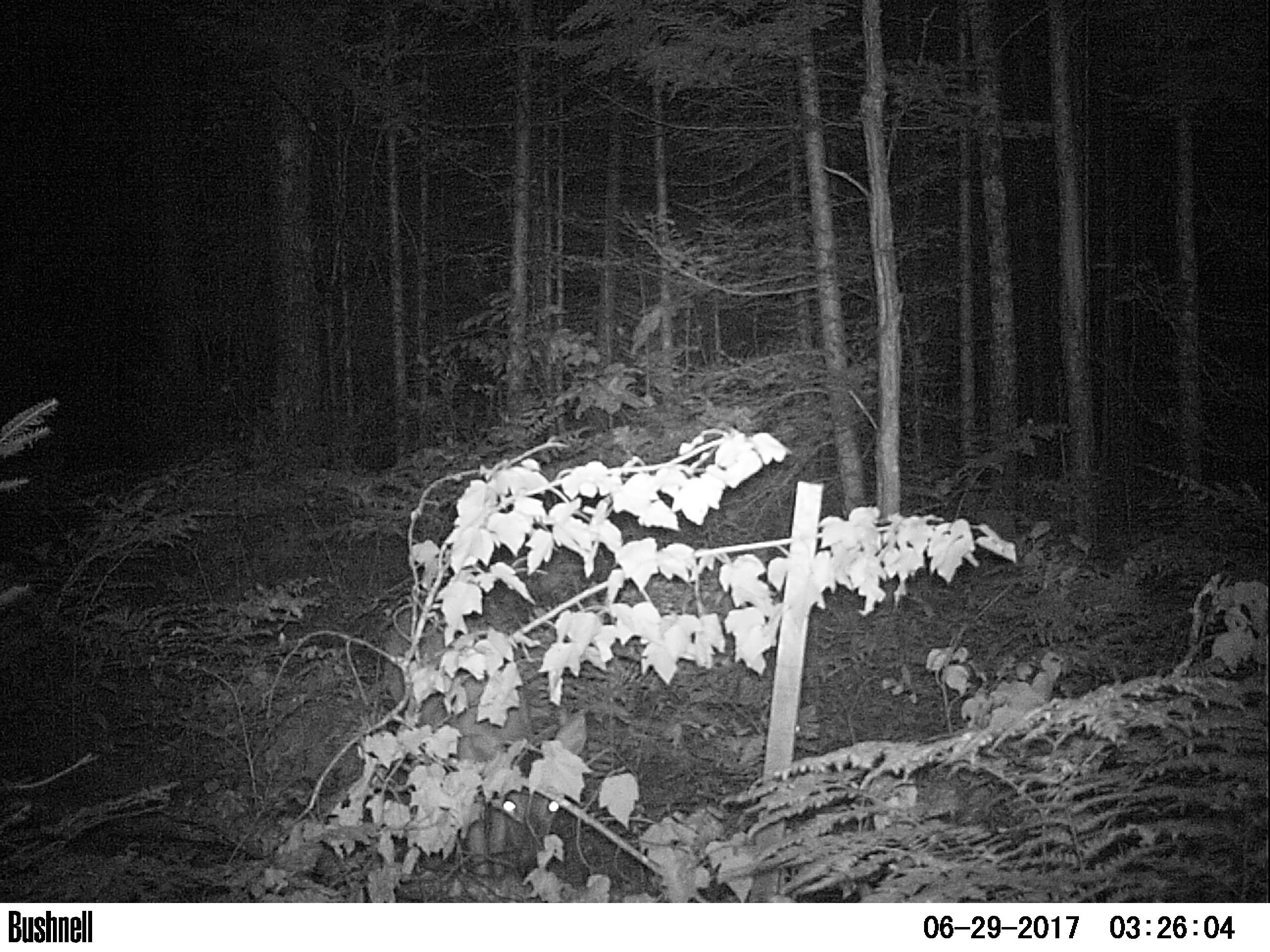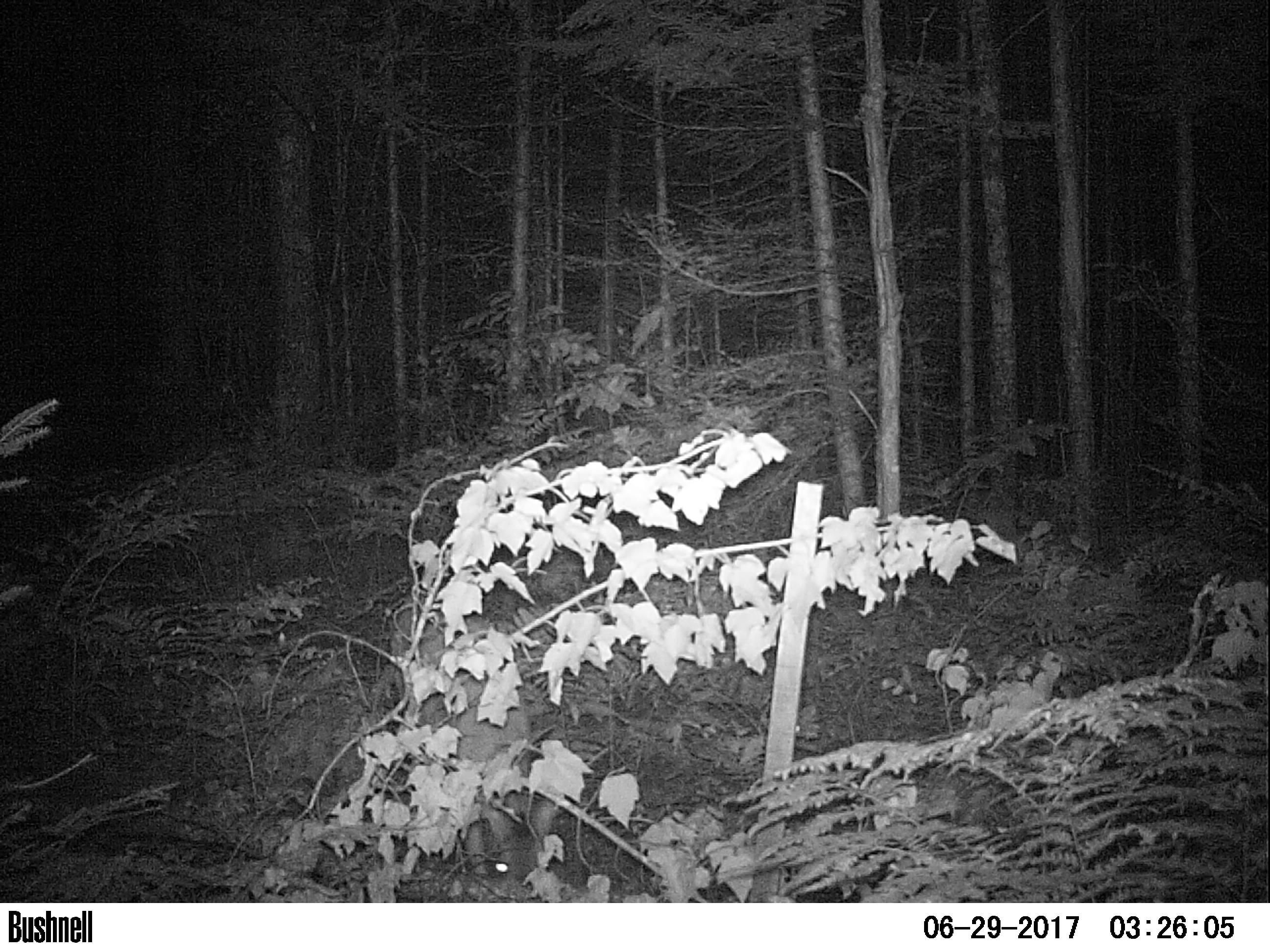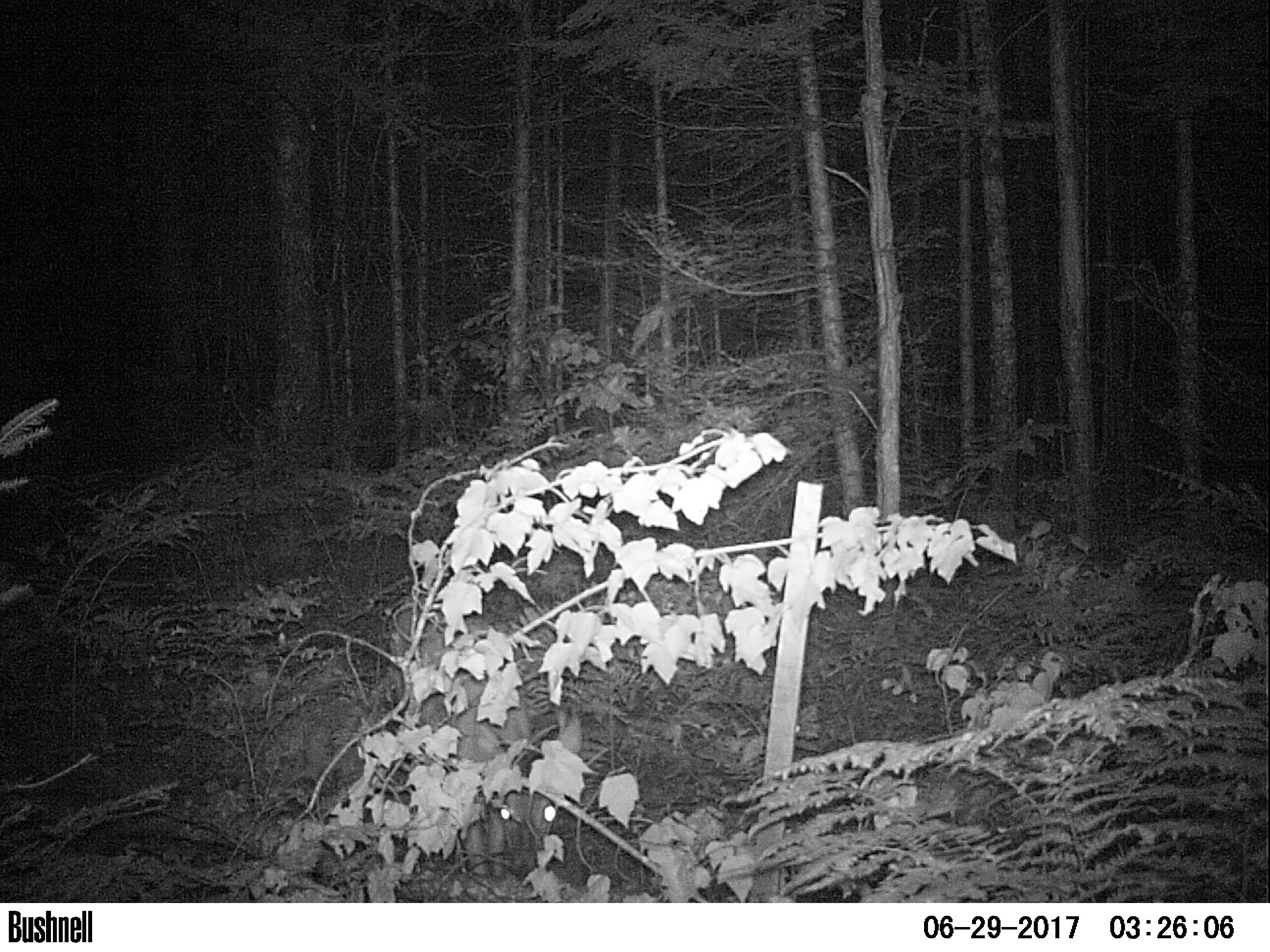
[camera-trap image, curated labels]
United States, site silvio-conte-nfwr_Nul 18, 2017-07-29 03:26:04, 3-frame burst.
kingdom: Animalia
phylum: Chordata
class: Mammalia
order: Artiodactyla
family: Cervidae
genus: Odocoileus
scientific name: Odocoileus virginianus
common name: white-tailed deer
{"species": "white-tailed deer (Odocoileus virginianus)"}